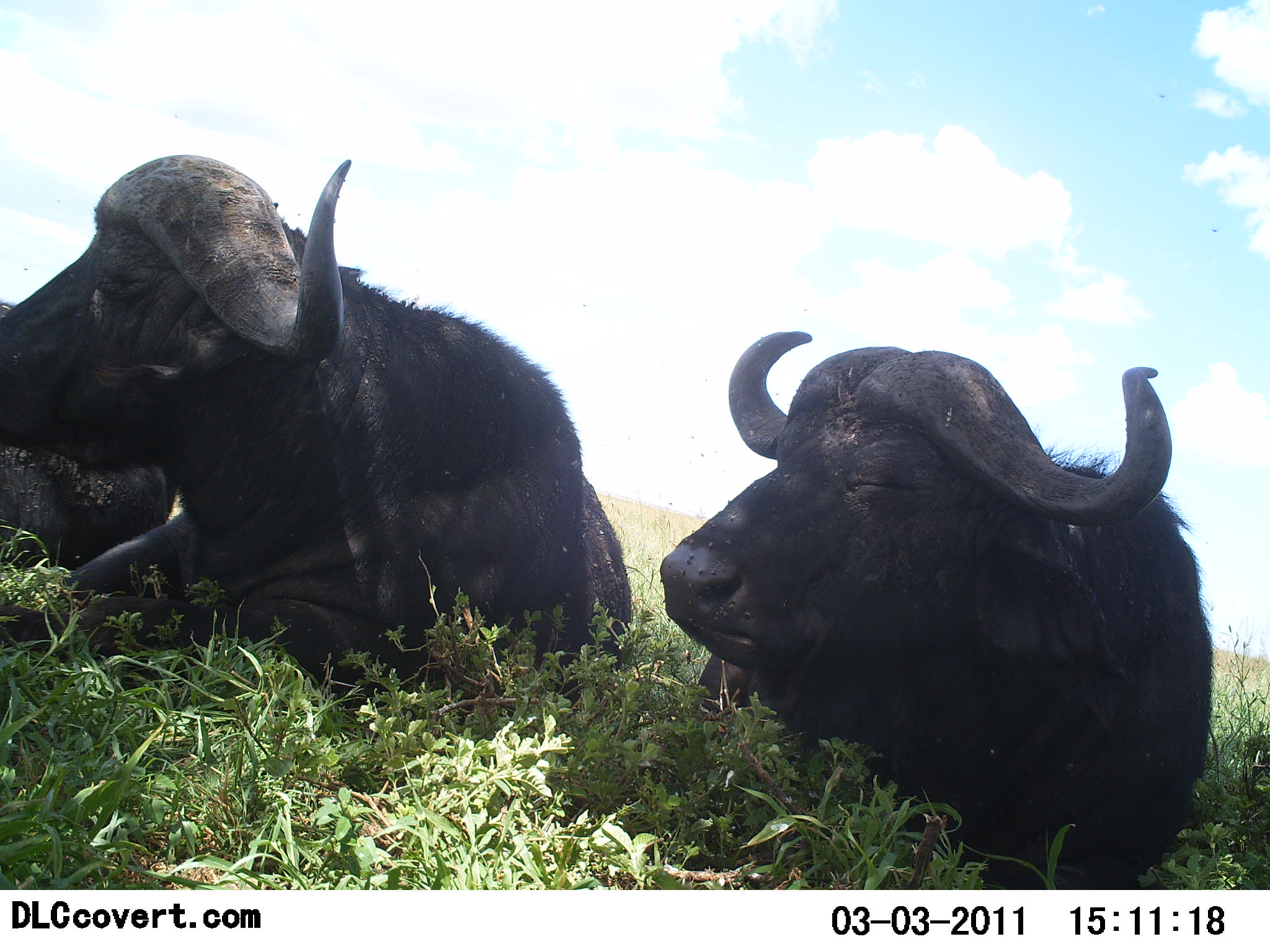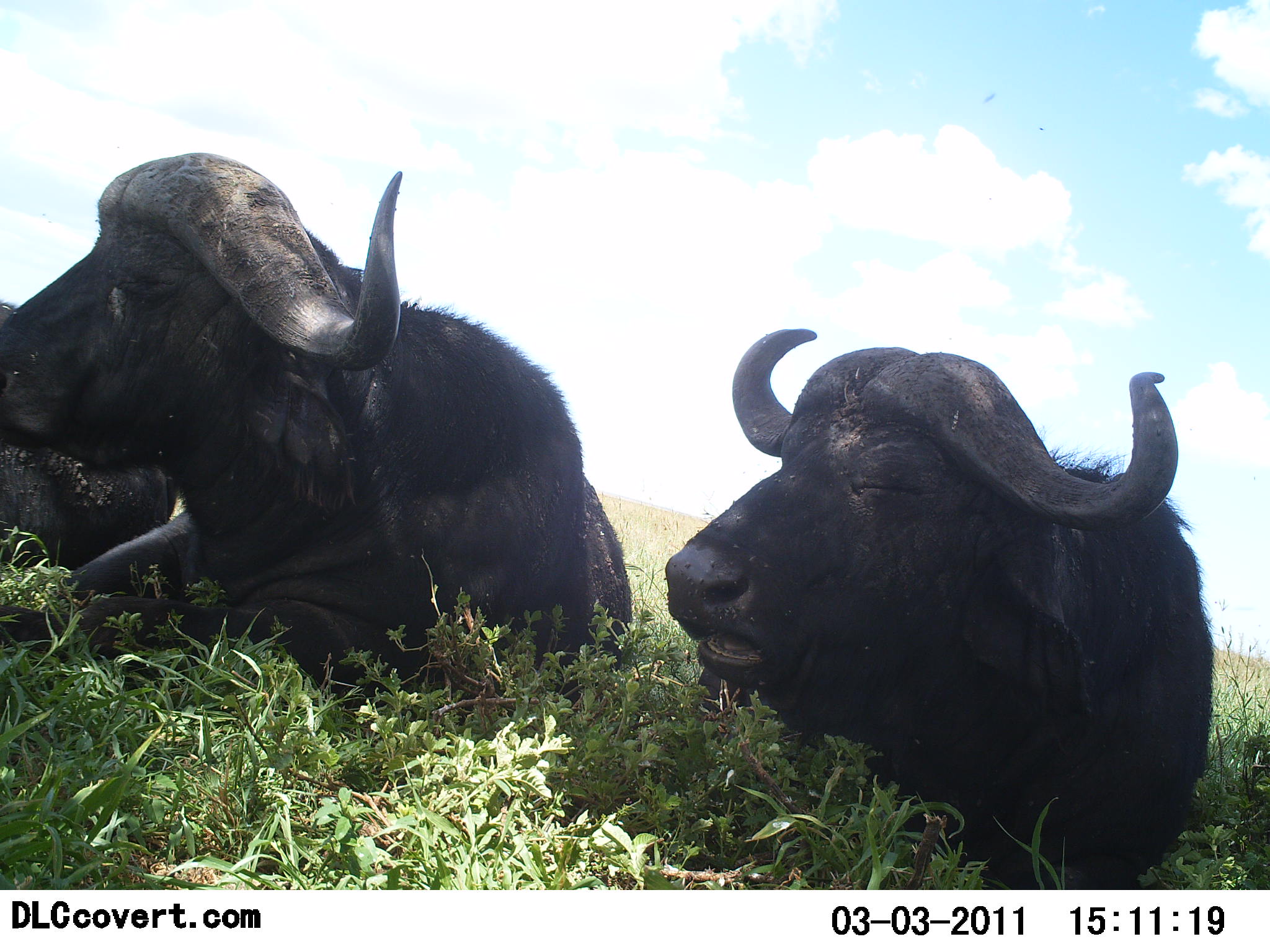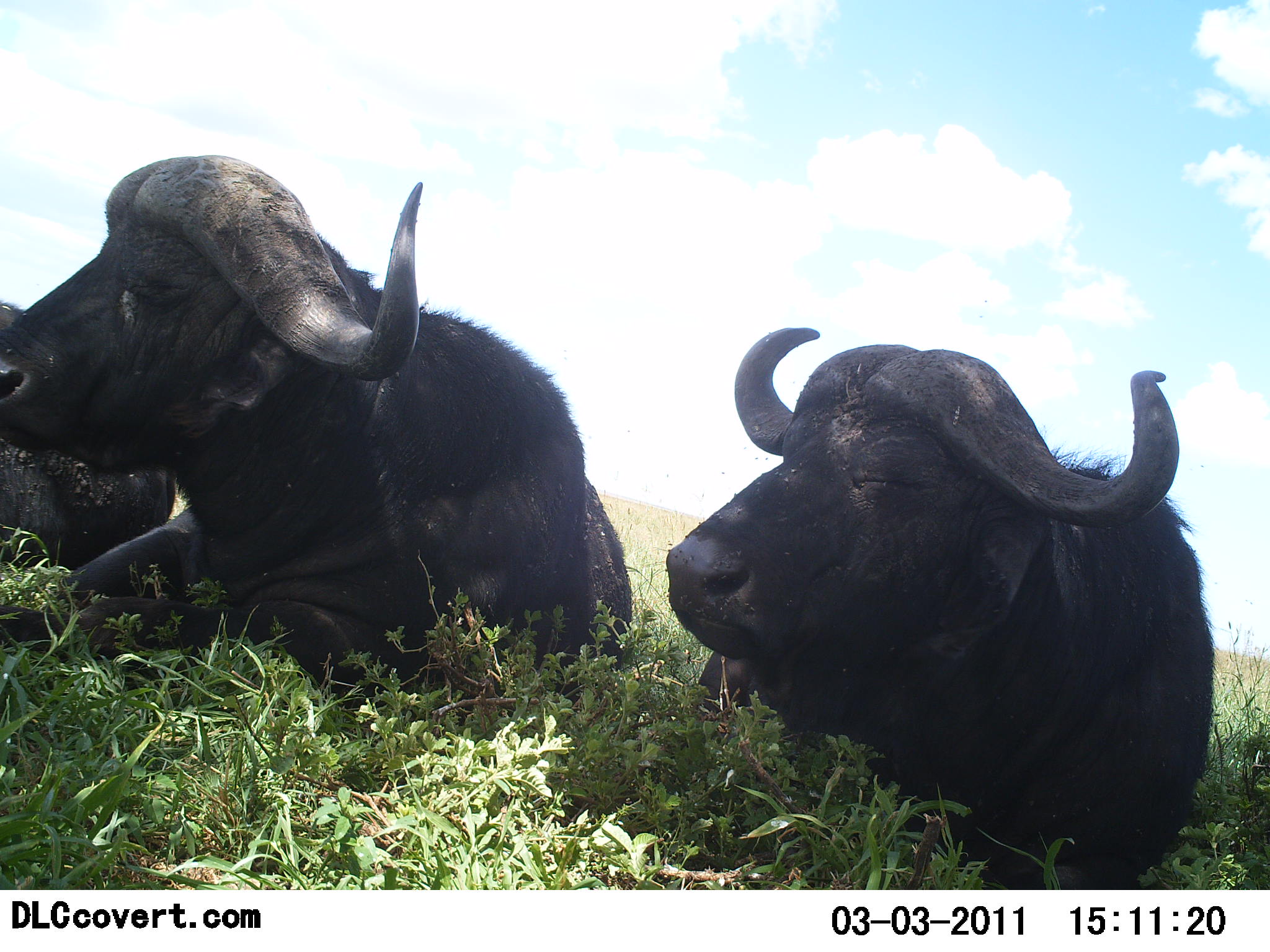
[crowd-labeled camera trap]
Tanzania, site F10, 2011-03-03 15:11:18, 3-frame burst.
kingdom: Animalia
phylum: Chordata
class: Mammalia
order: Artiodactyla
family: Bovidae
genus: Syncerus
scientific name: Syncerus caffer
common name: cape buffalo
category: buffalo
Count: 3.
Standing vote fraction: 0%.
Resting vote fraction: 94%.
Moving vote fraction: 0%.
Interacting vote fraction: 0%.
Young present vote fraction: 0%.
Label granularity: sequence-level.